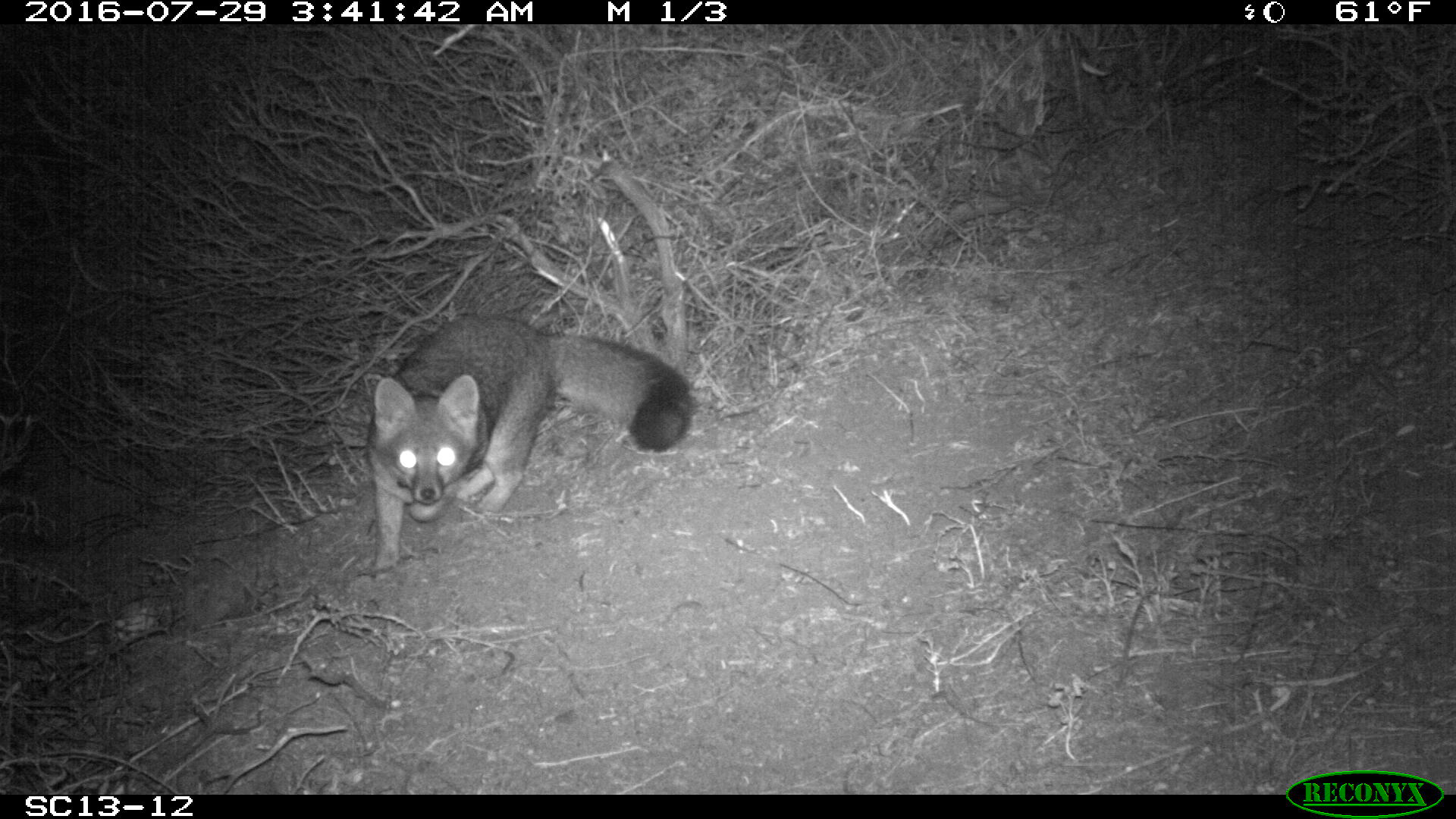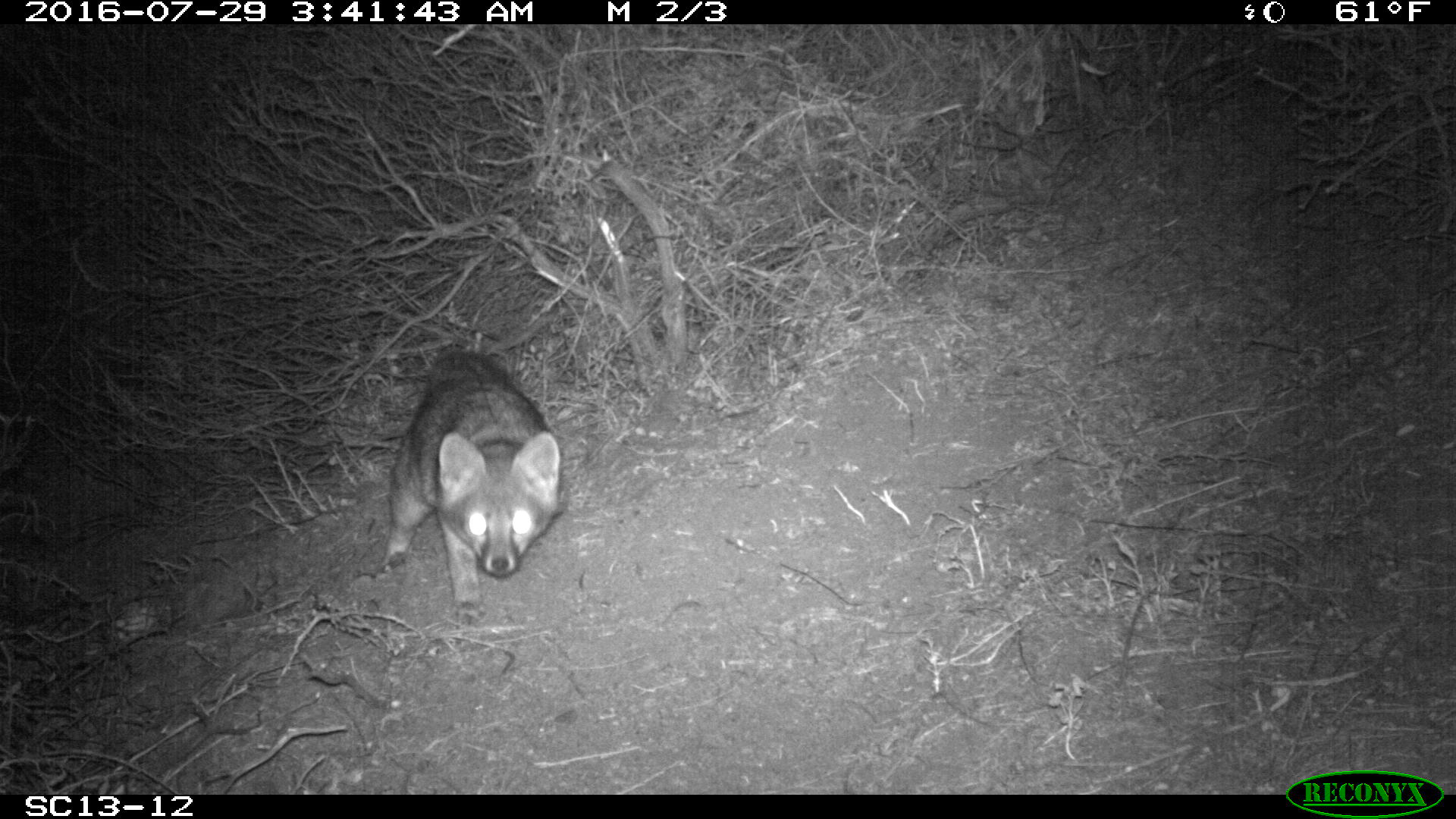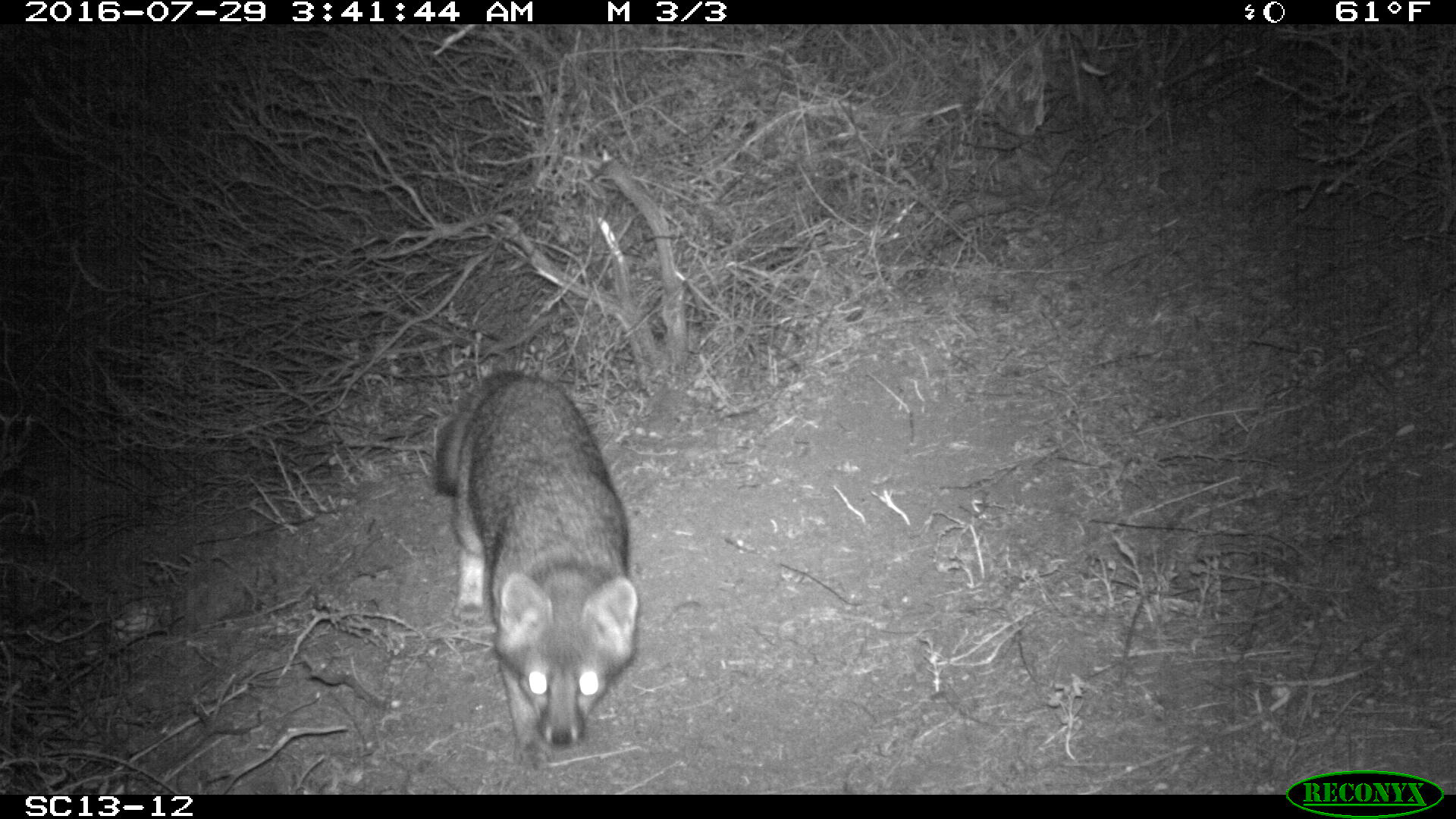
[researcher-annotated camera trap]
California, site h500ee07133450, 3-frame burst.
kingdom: Animalia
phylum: Chordata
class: Mammalia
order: Carnivora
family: Canidae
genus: Urocyon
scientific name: Urocyon littoralis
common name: island fox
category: fox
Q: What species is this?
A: Fox (island fox) (Urocyon littoralis).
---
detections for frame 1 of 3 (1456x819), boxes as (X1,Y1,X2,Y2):
fox: (367,312,694,579)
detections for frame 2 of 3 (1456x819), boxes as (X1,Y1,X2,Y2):
fox: (382,349,567,635)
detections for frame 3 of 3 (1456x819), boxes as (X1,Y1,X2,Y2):
fox: (428,369,639,774)